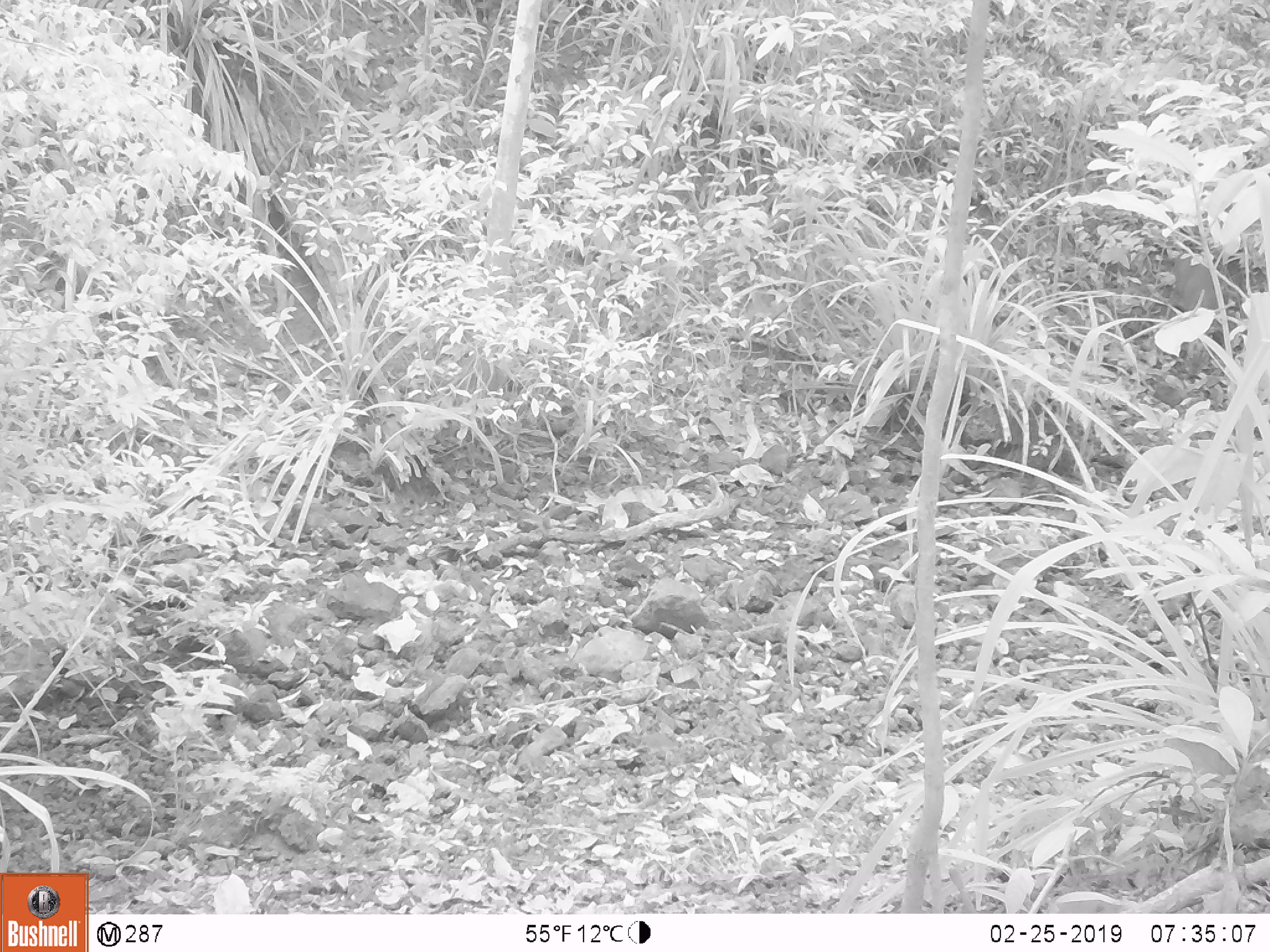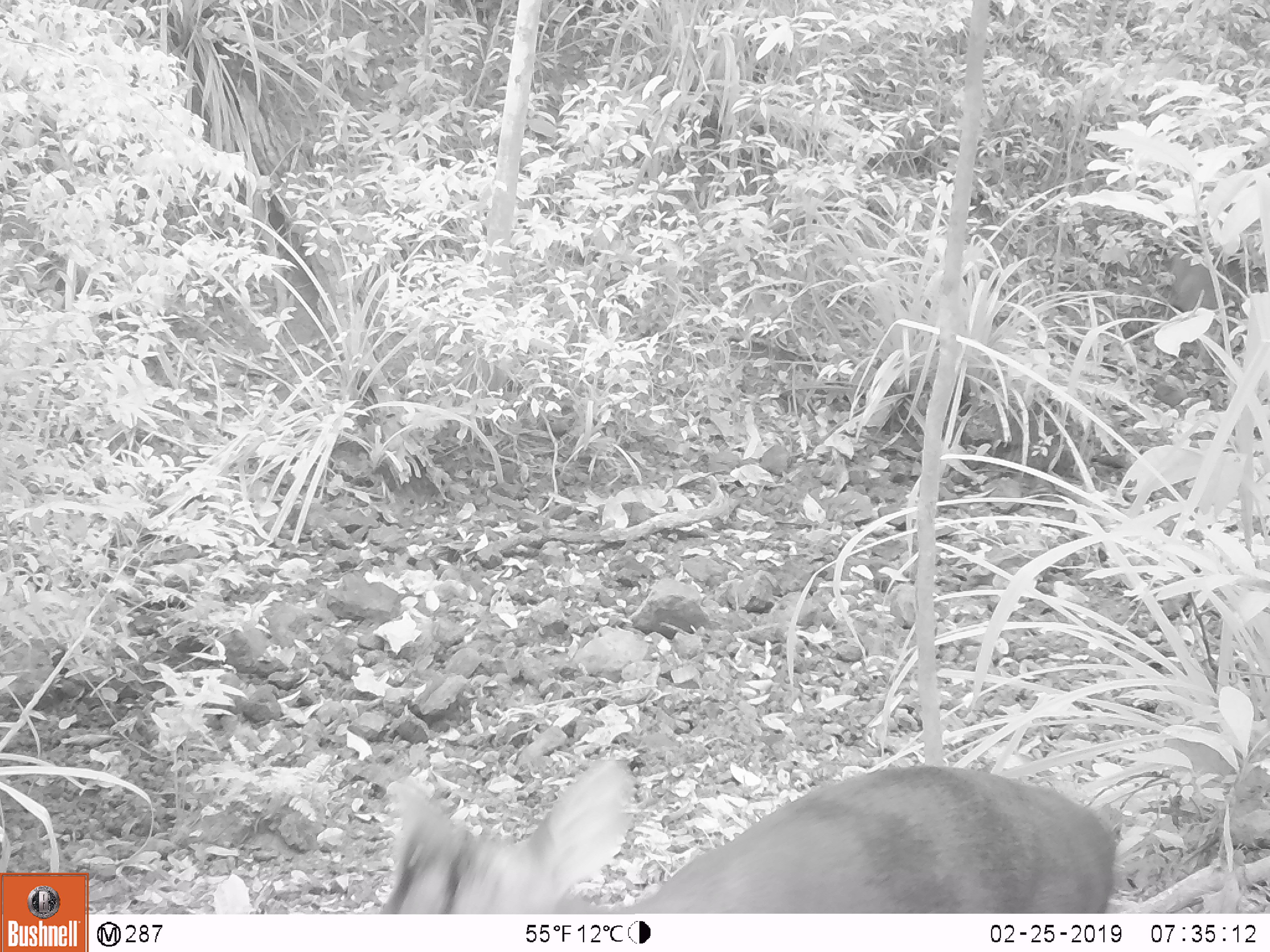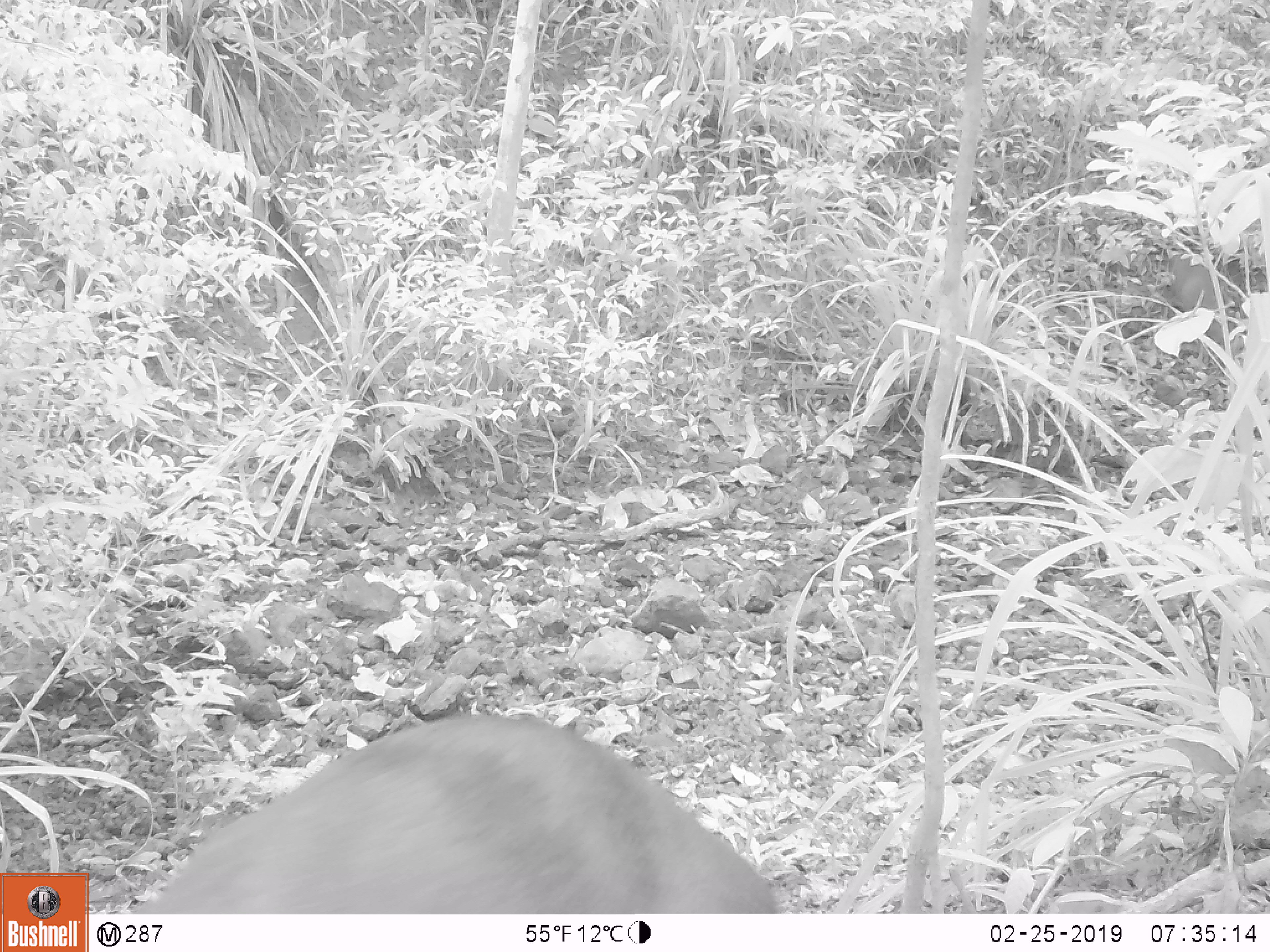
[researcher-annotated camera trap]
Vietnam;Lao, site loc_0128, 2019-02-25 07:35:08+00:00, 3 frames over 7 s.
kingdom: Animalia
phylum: Chordata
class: Mammalia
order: Artiodactyla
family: Cervidae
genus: Muntiacus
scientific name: Muntiacus rooseveltorum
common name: roosevelt's muntjac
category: roosevelts muntjac group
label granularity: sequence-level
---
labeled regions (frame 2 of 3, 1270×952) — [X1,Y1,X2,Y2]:
roosevelts muntjac group: [376,757,1117,913]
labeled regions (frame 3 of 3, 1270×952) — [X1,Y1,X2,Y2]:
roosevelts muntjac group: [132,714,778,914]